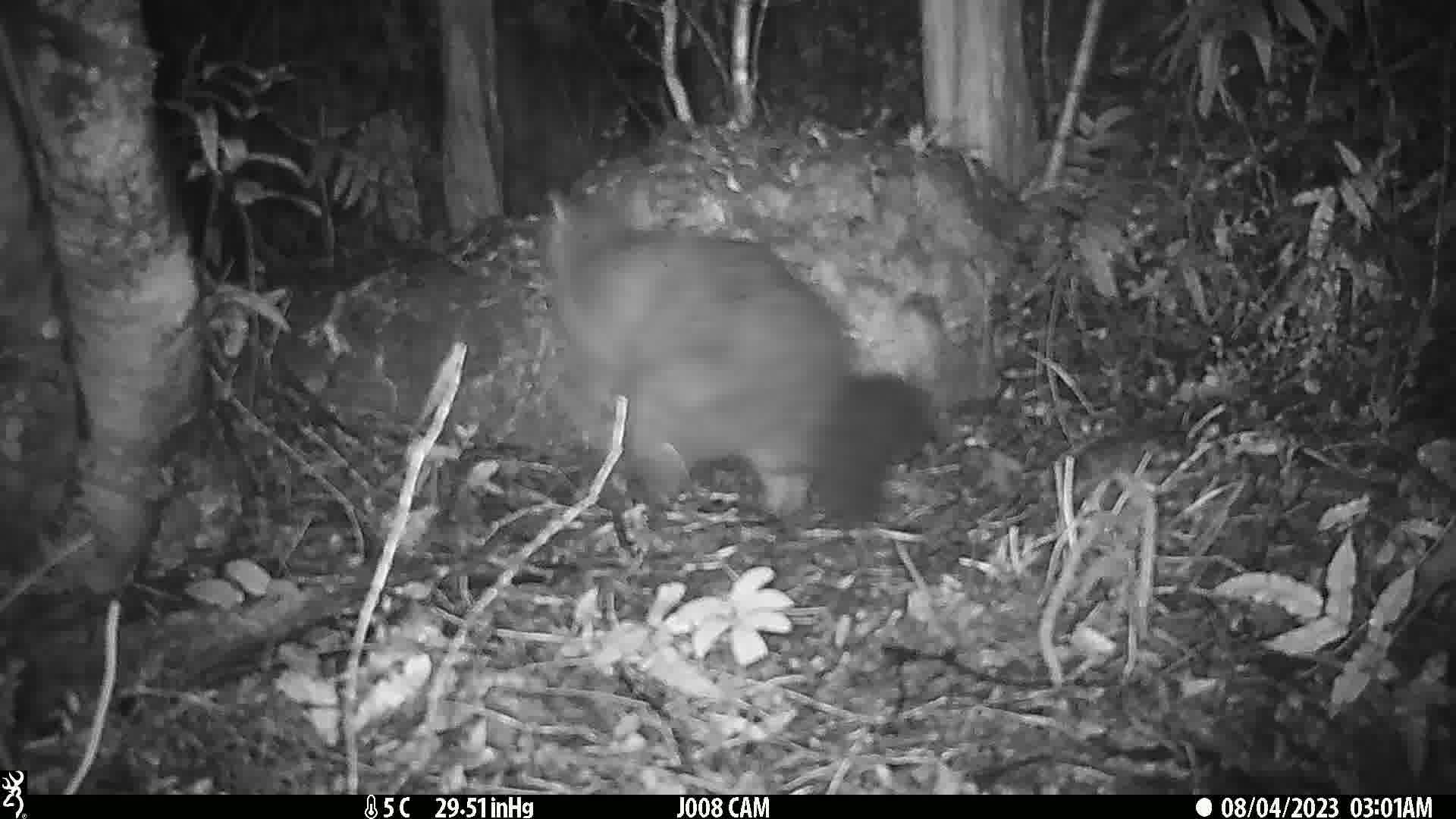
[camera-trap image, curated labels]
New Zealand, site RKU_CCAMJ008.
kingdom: Animalia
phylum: Chordata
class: Mammalia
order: Diprotodontia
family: Phalangeridae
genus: Trichosurus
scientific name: Trichosurus vulpecula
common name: common brushtail possum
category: possum